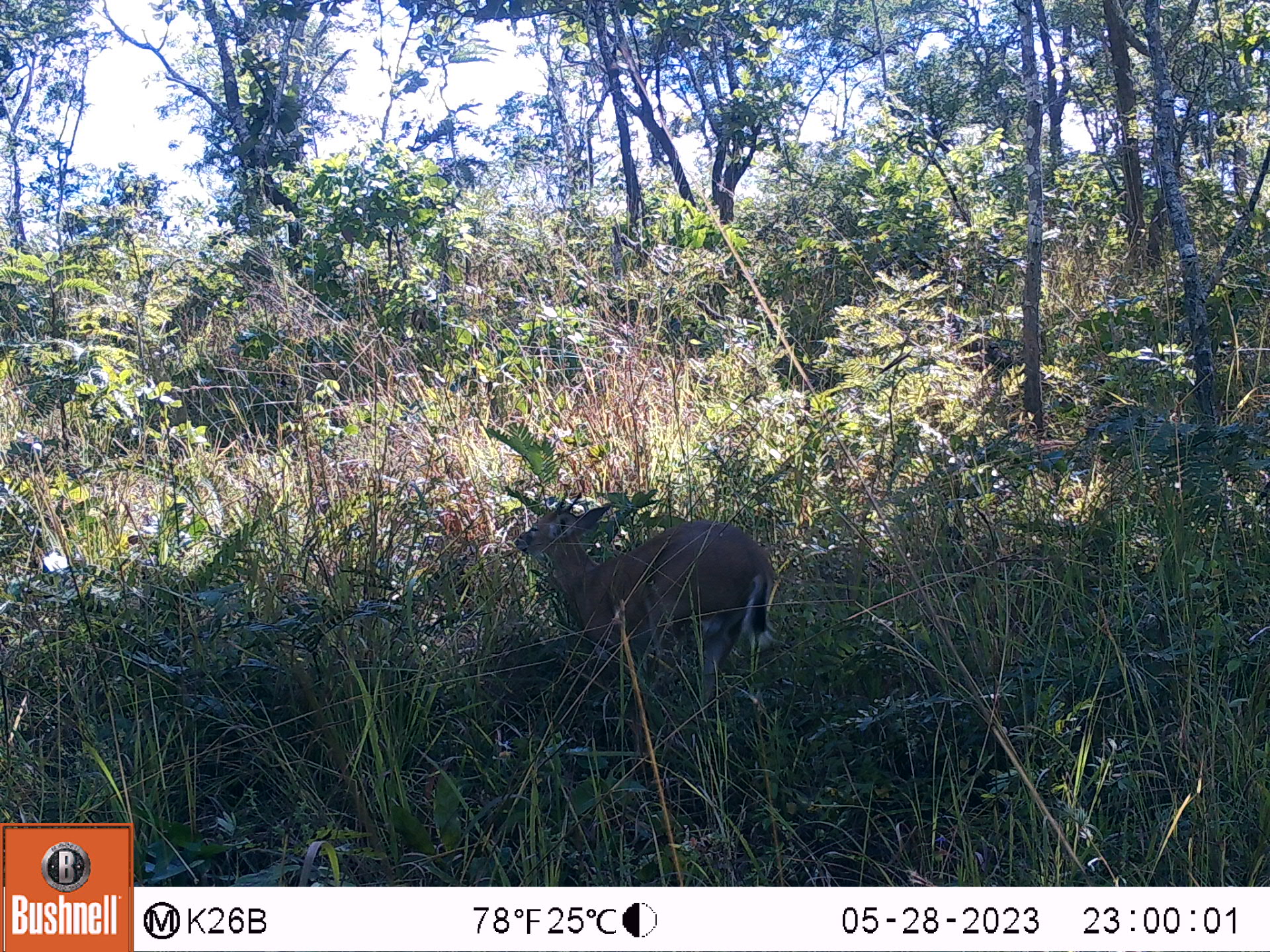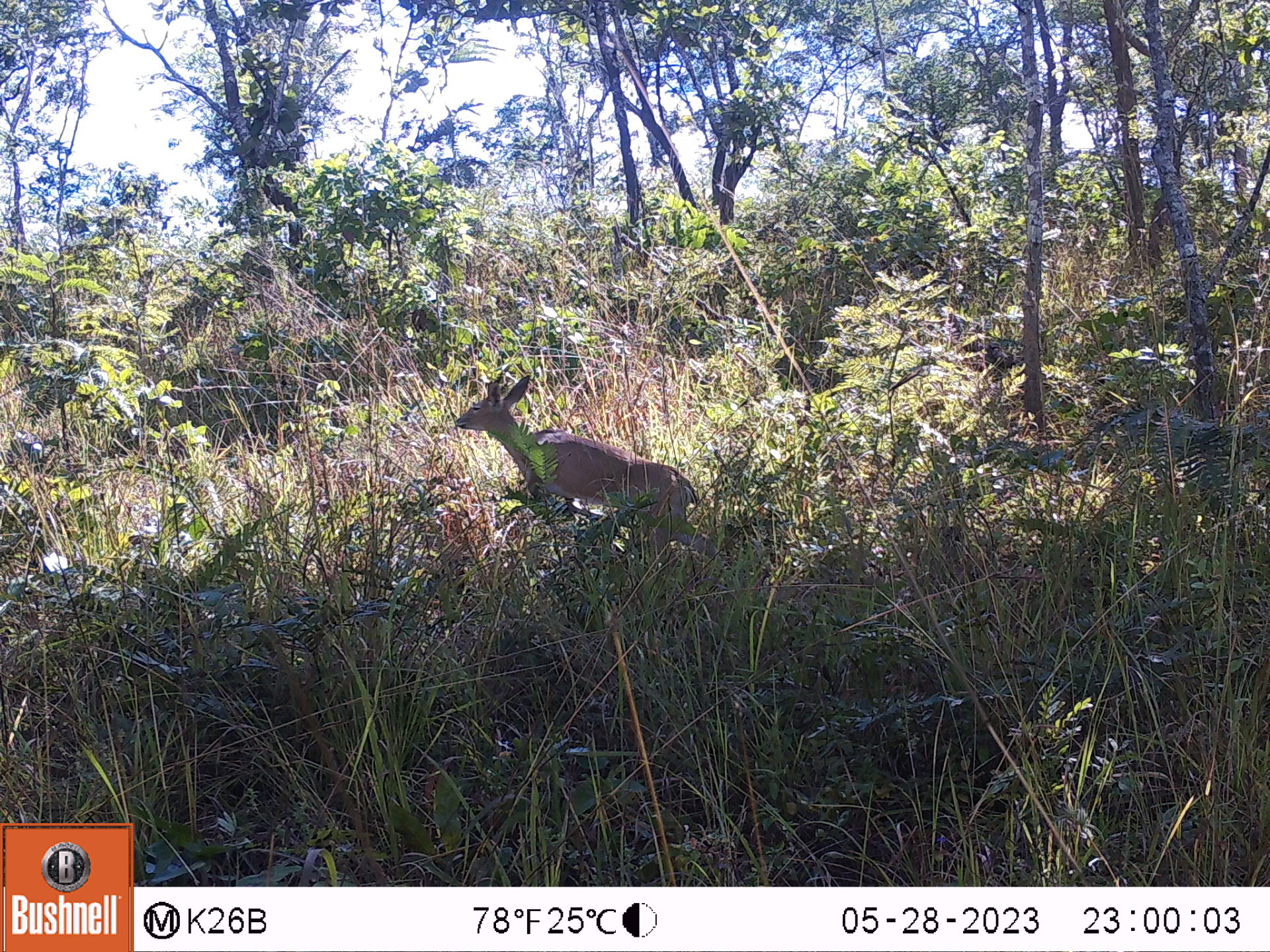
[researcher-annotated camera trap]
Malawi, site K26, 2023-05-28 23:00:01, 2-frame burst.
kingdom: Animalia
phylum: Chordata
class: Mammalia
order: Artiodactyla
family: Bovidae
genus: Sylvicapra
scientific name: Sylvicapra grimmia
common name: common duiker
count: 1